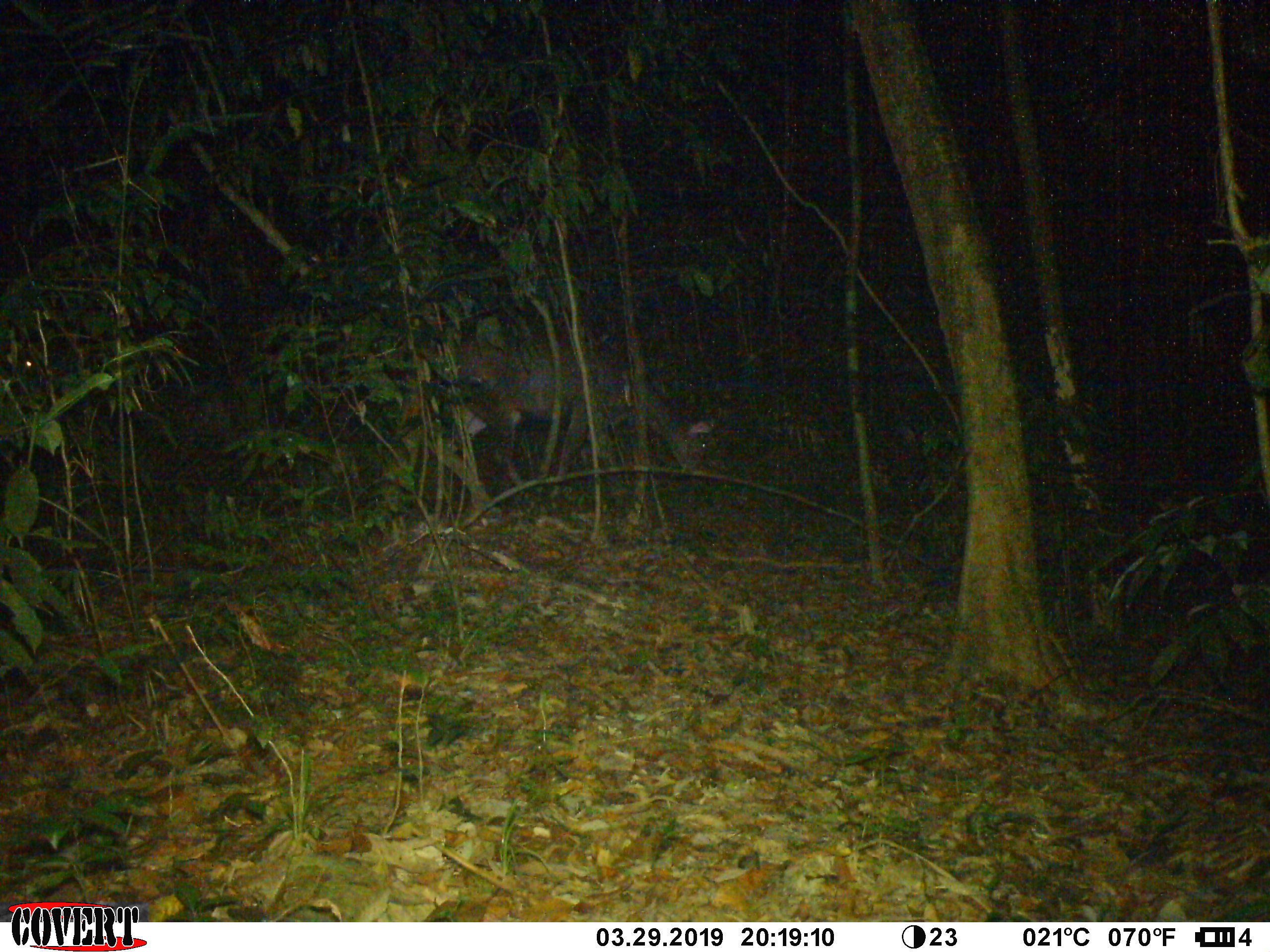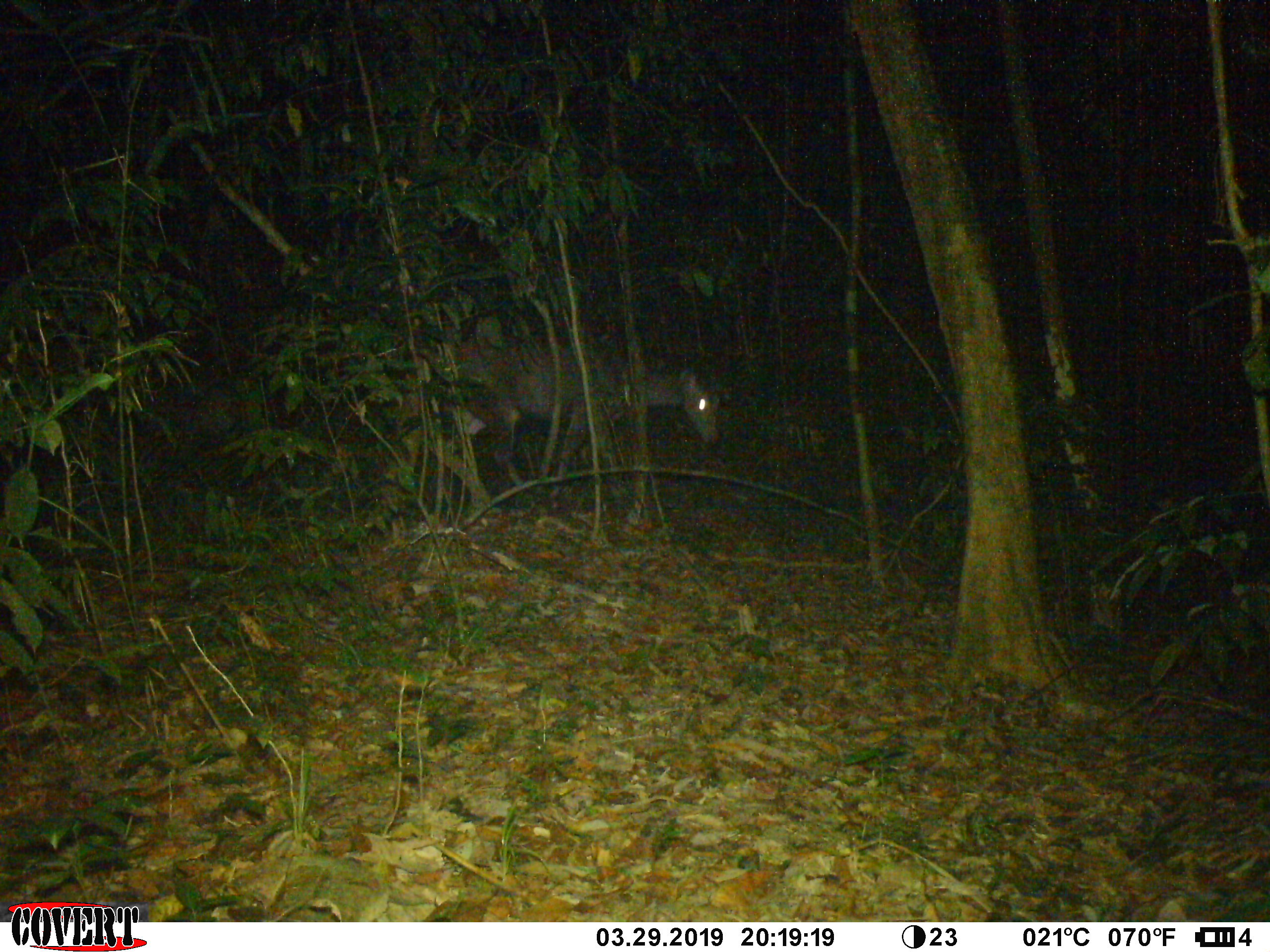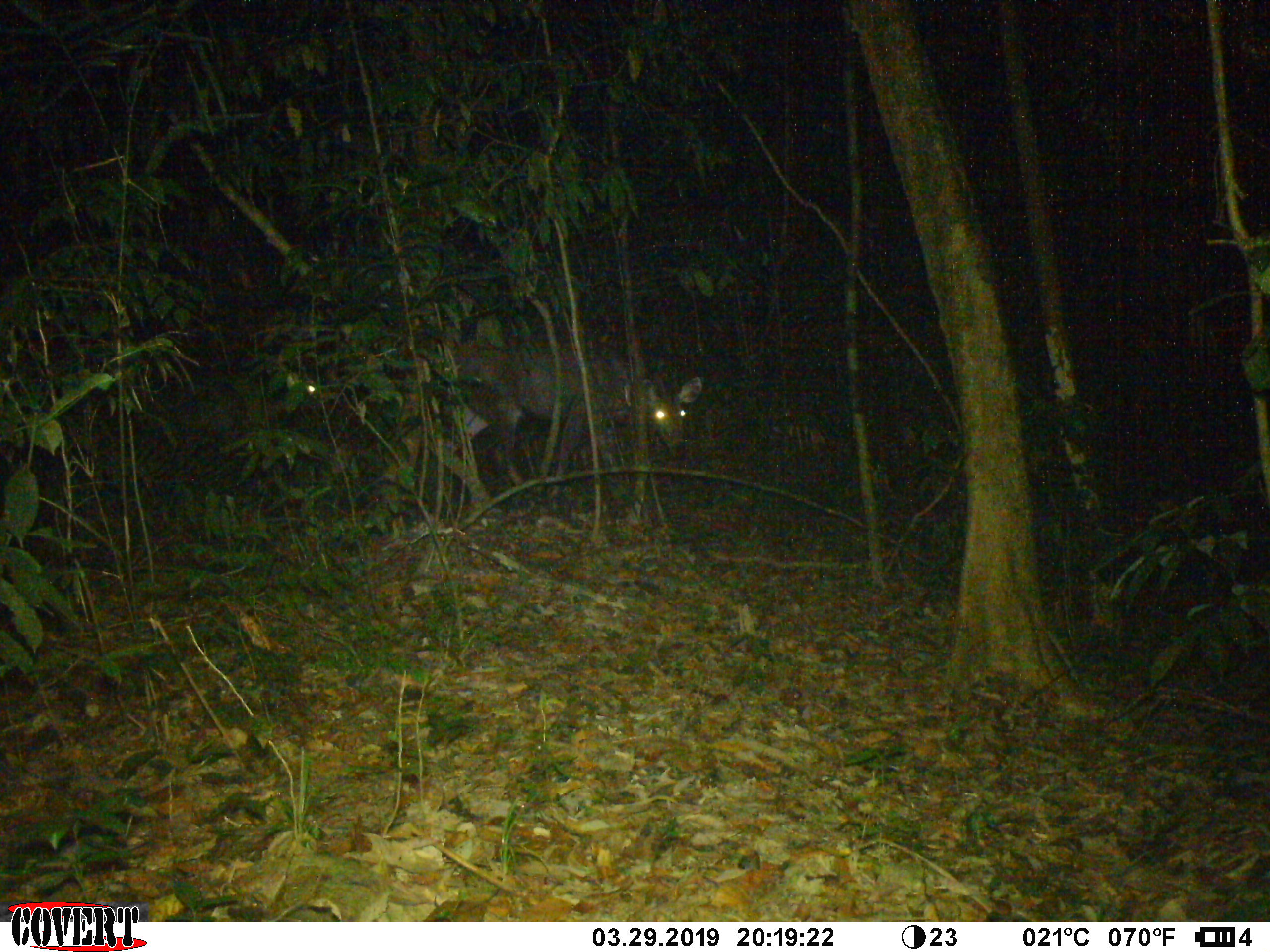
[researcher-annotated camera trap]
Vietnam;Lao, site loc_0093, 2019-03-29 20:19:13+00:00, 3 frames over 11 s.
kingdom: Animalia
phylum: Chordata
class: Mammalia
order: Artiodactyla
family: Cervidae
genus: Rusa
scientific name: Rusa unicolor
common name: sambar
Sambar (Rusa unicolor). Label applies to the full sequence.